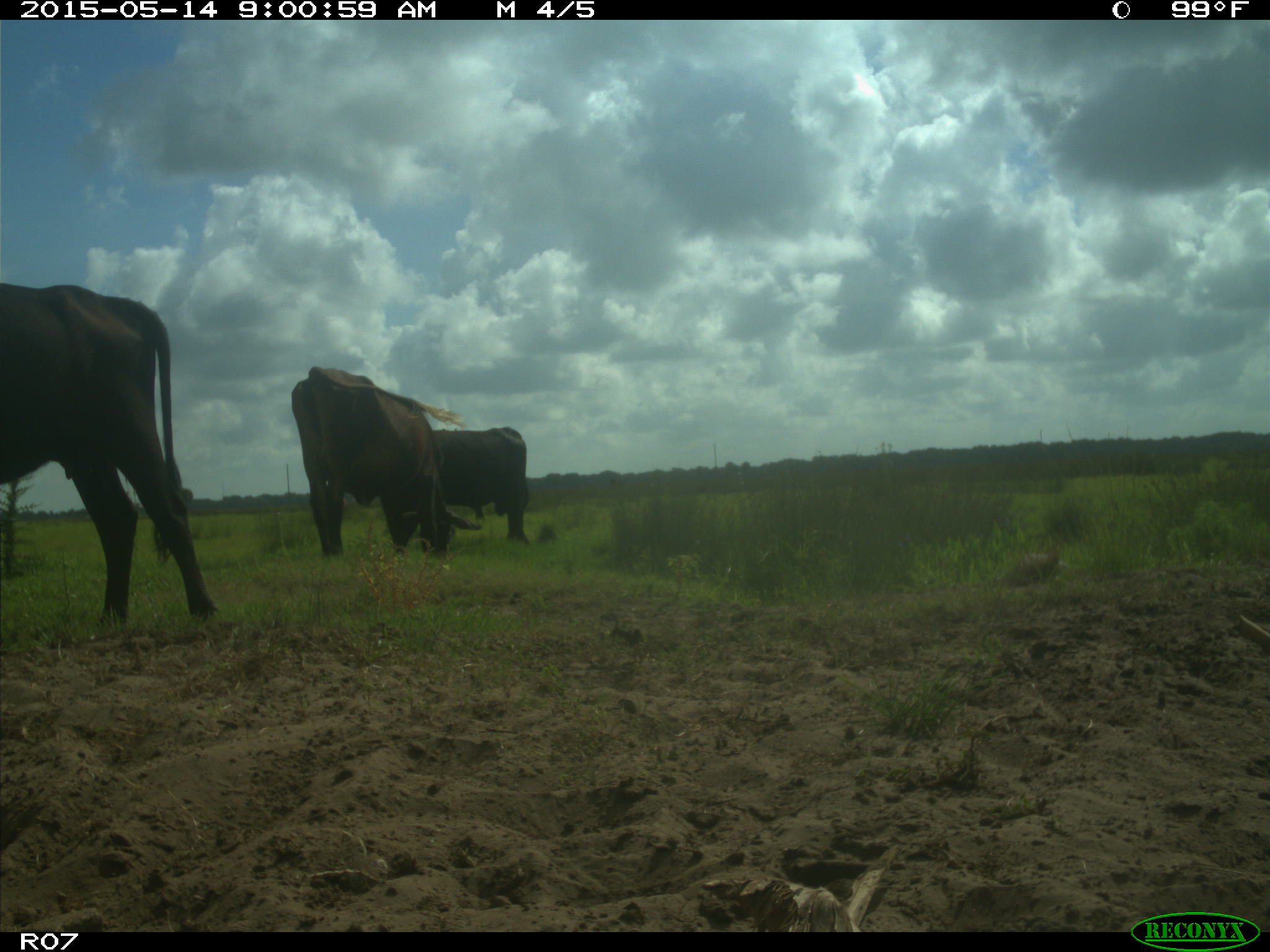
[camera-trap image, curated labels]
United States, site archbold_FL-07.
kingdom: Animalia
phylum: Chordata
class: Mammalia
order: Artiodactyla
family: Bovidae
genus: Bos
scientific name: Bos taurus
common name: domestic cow